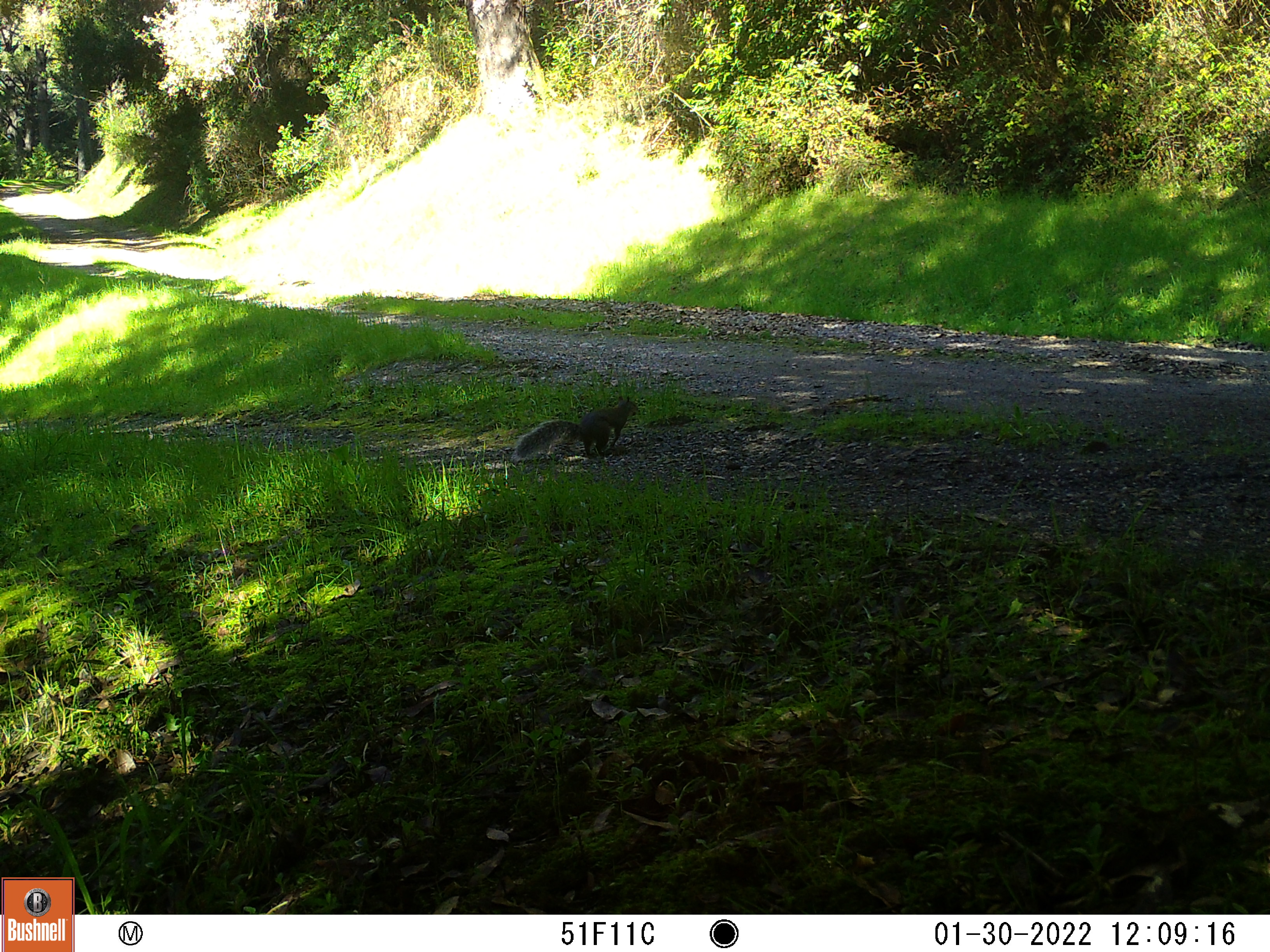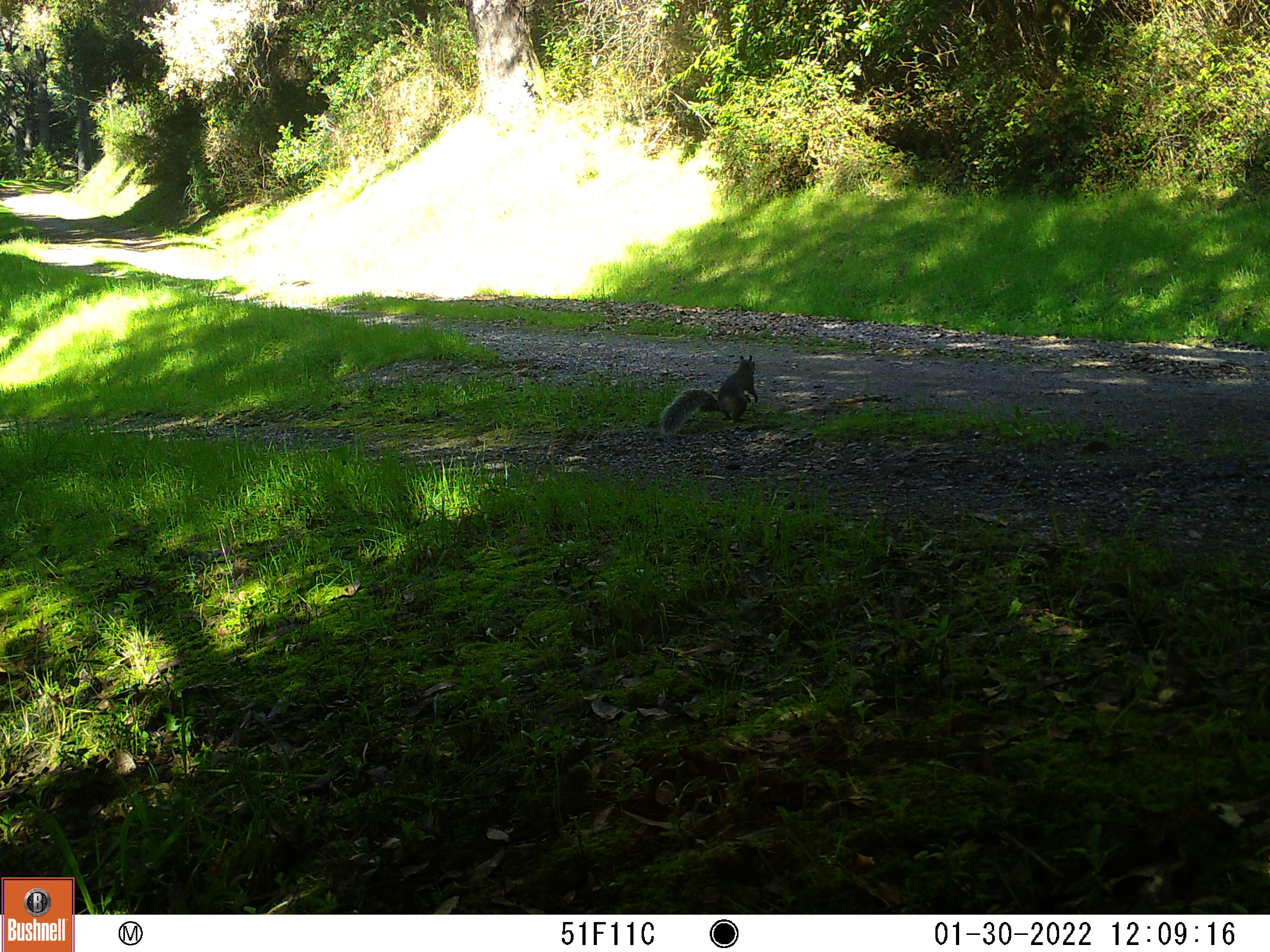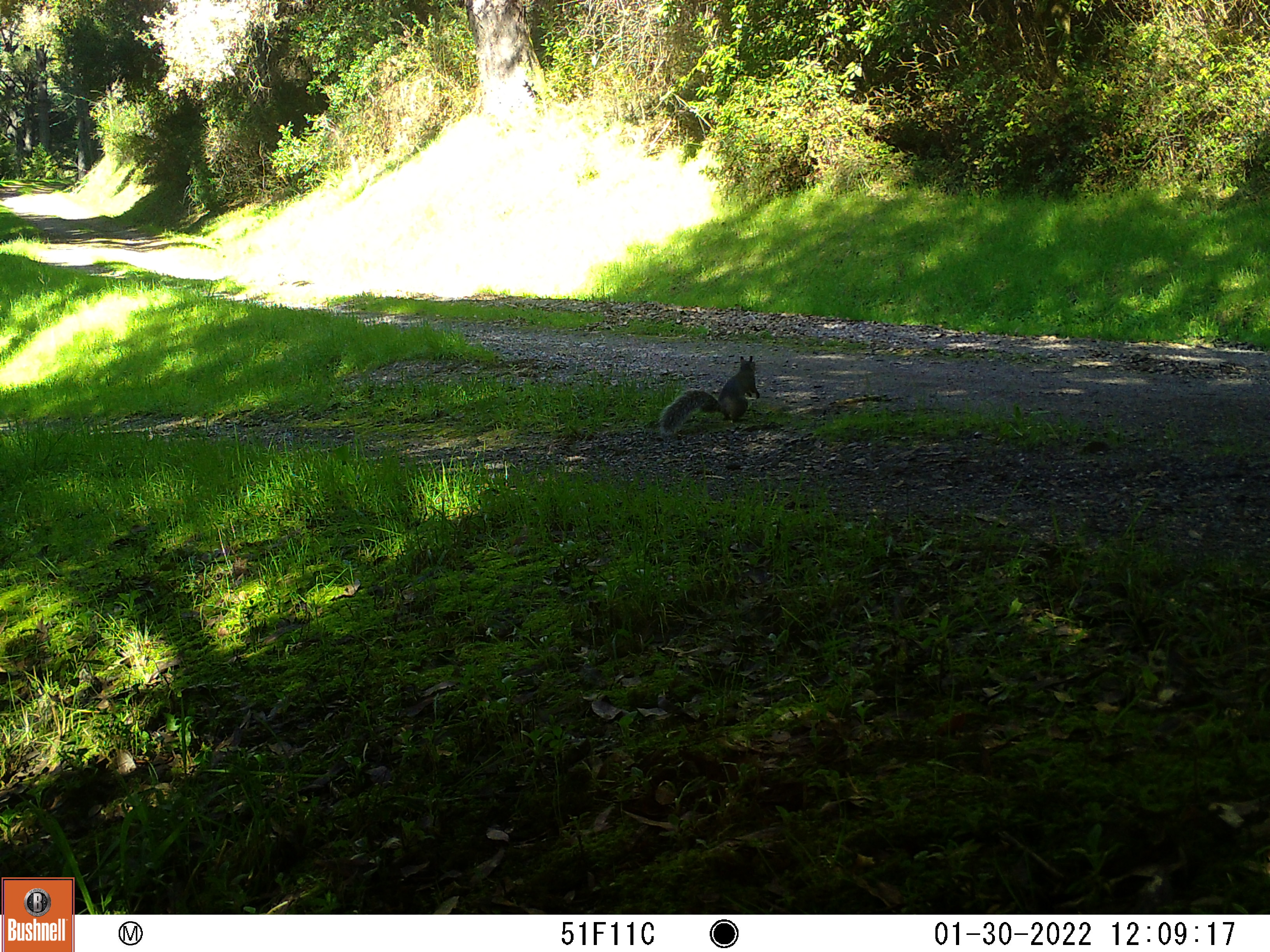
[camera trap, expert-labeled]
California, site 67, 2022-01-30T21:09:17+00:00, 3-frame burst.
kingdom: Animalia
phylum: Chordata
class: Mammalia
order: Rodentia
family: Sciuridae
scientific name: Sciuridae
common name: squirrel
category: unknown squirrel